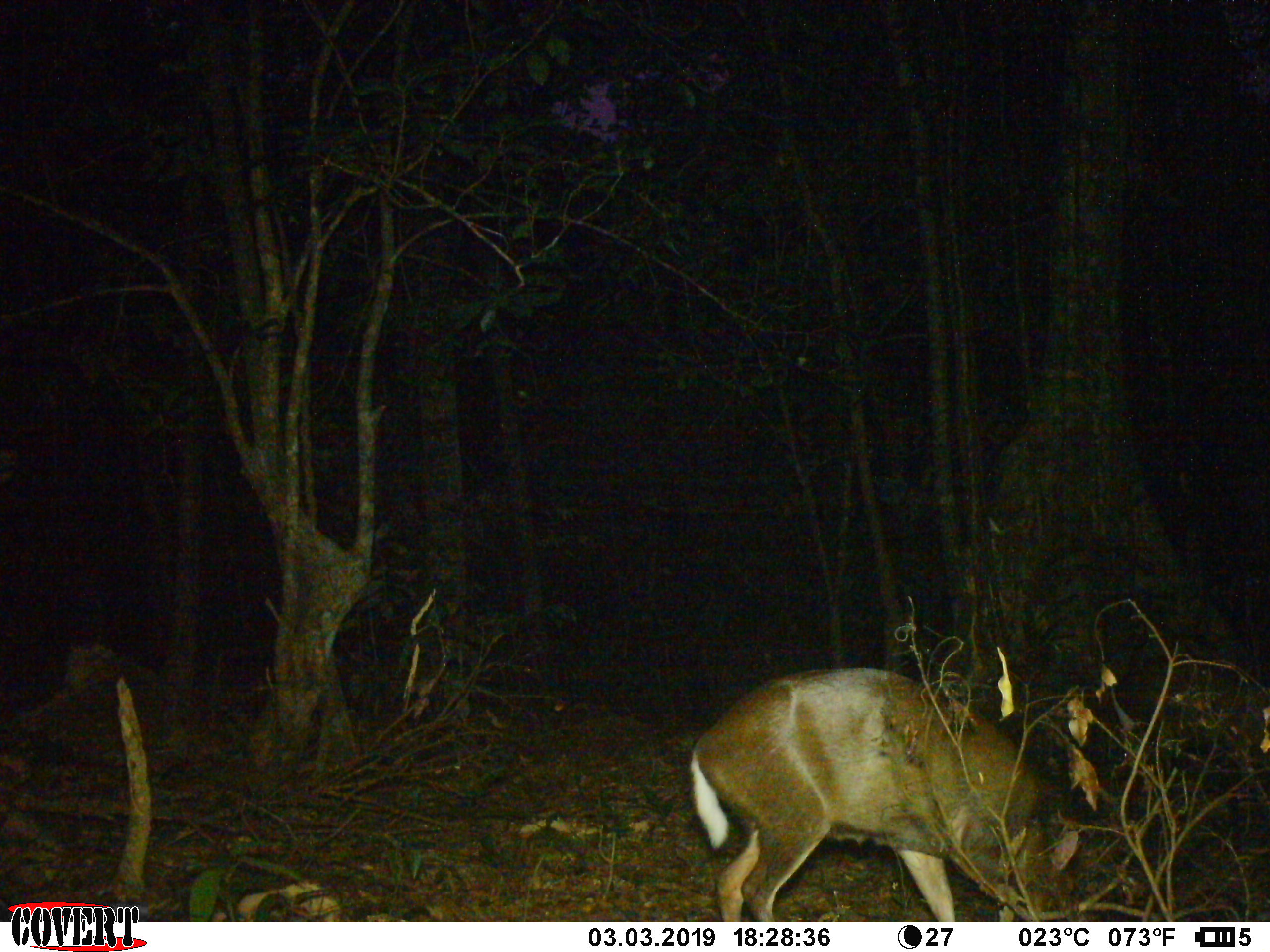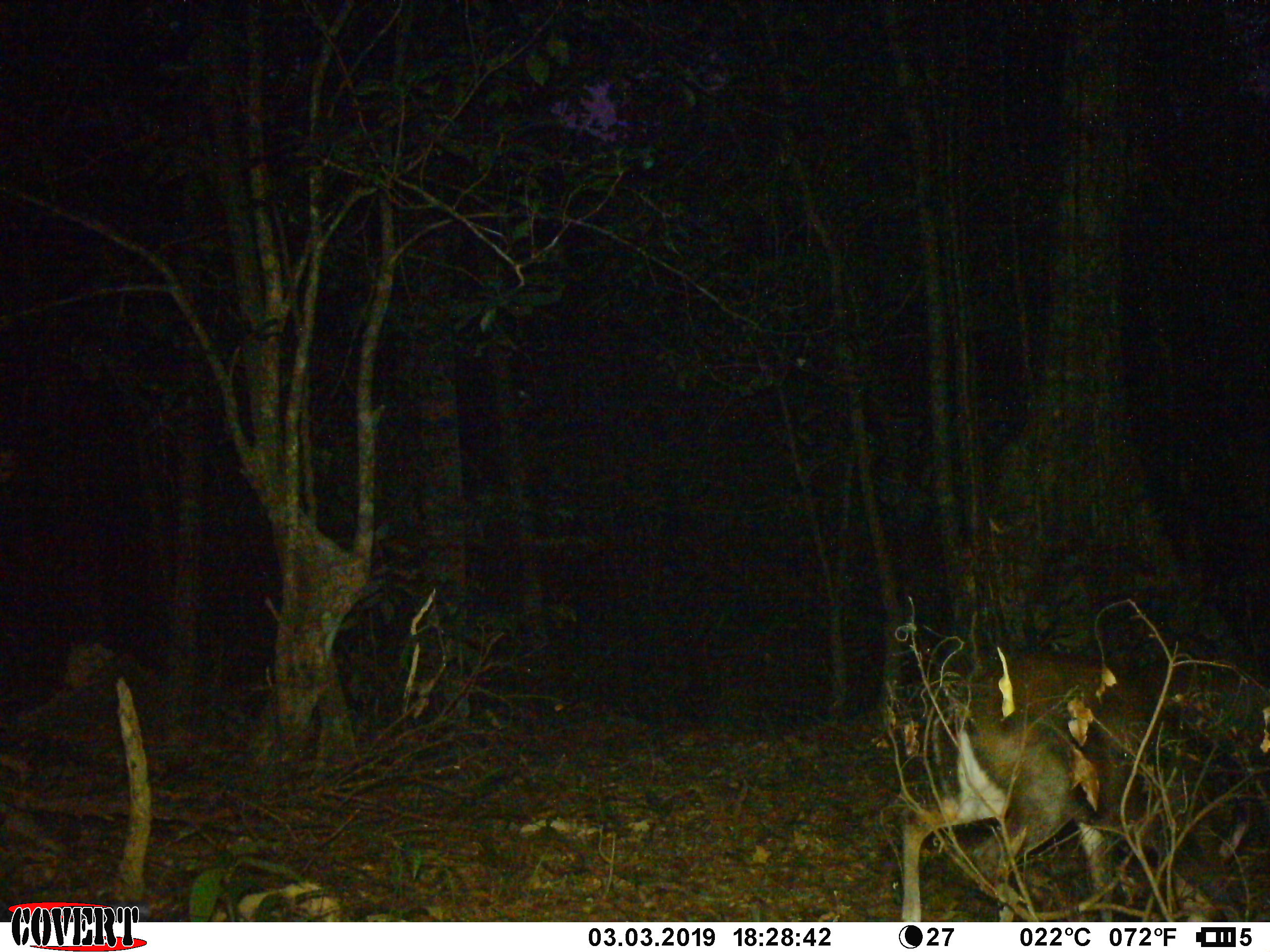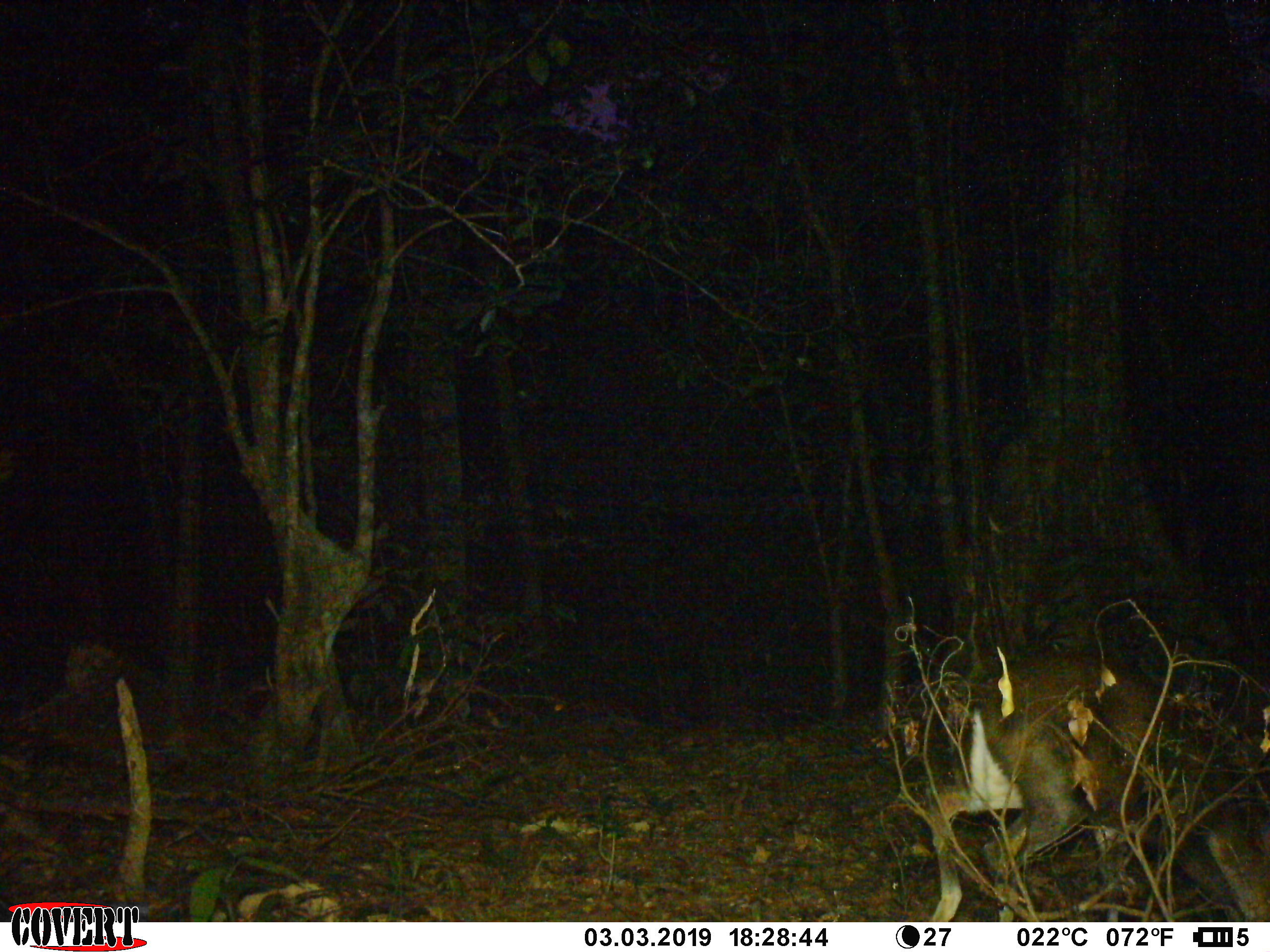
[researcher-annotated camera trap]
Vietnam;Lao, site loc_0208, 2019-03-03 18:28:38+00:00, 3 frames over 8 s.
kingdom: Animalia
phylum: Chordata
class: Mammalia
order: Artiodactyla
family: Cervidae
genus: Muntiacus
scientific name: Muntiacus rooseveltorum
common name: roosevelt's muntjac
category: roosevelts muntjac group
Roosevelts muntjac group (roosevelt's muntjac) (Muntiacus rooseveltorum). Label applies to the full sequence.